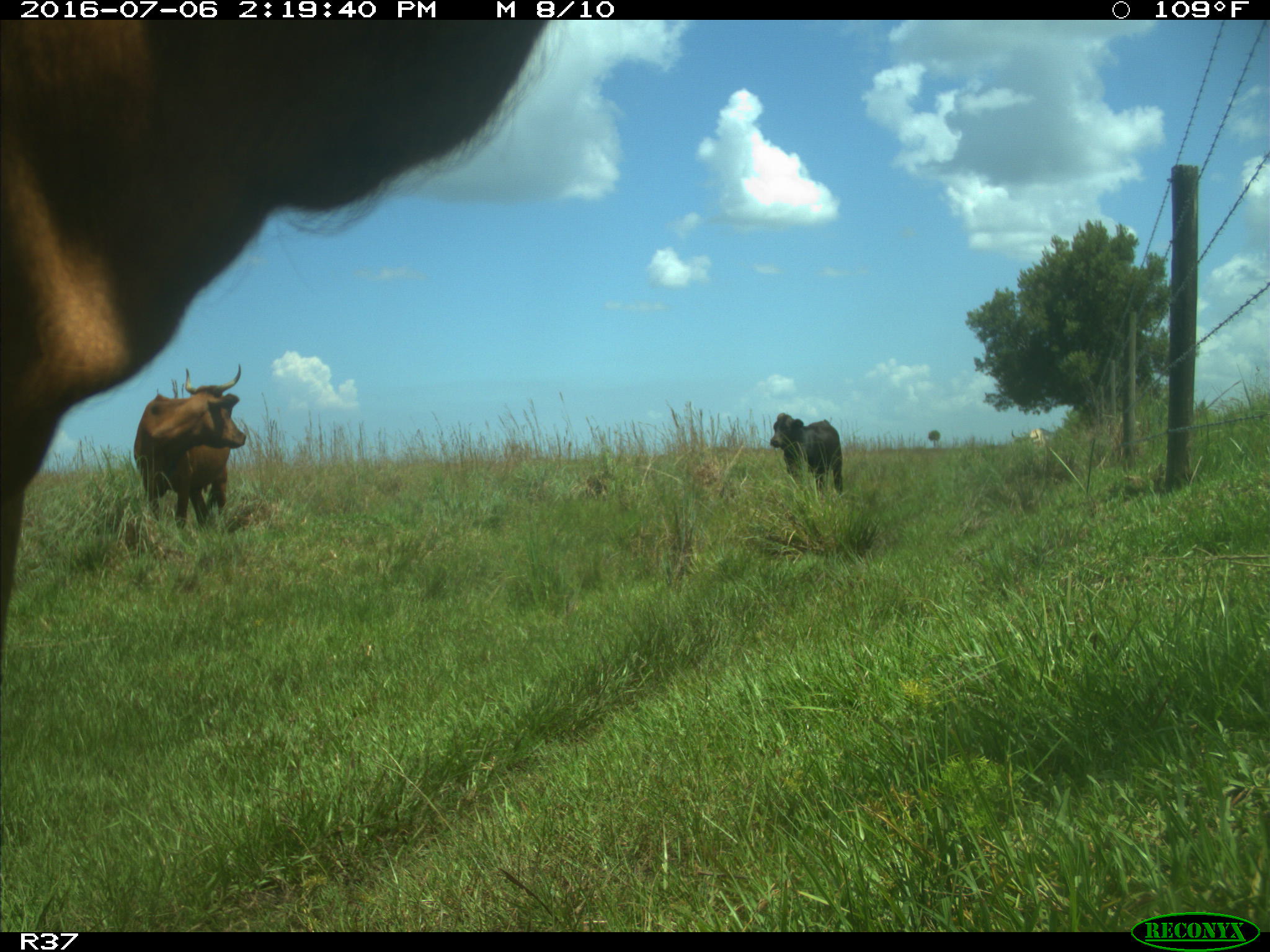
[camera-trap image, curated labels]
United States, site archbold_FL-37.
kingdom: Animalia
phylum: Chordata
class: Mammalia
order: Artiodactyla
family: Bovidae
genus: Bos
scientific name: Bos taurus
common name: domestic cow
Bos taurus (domestic cow).